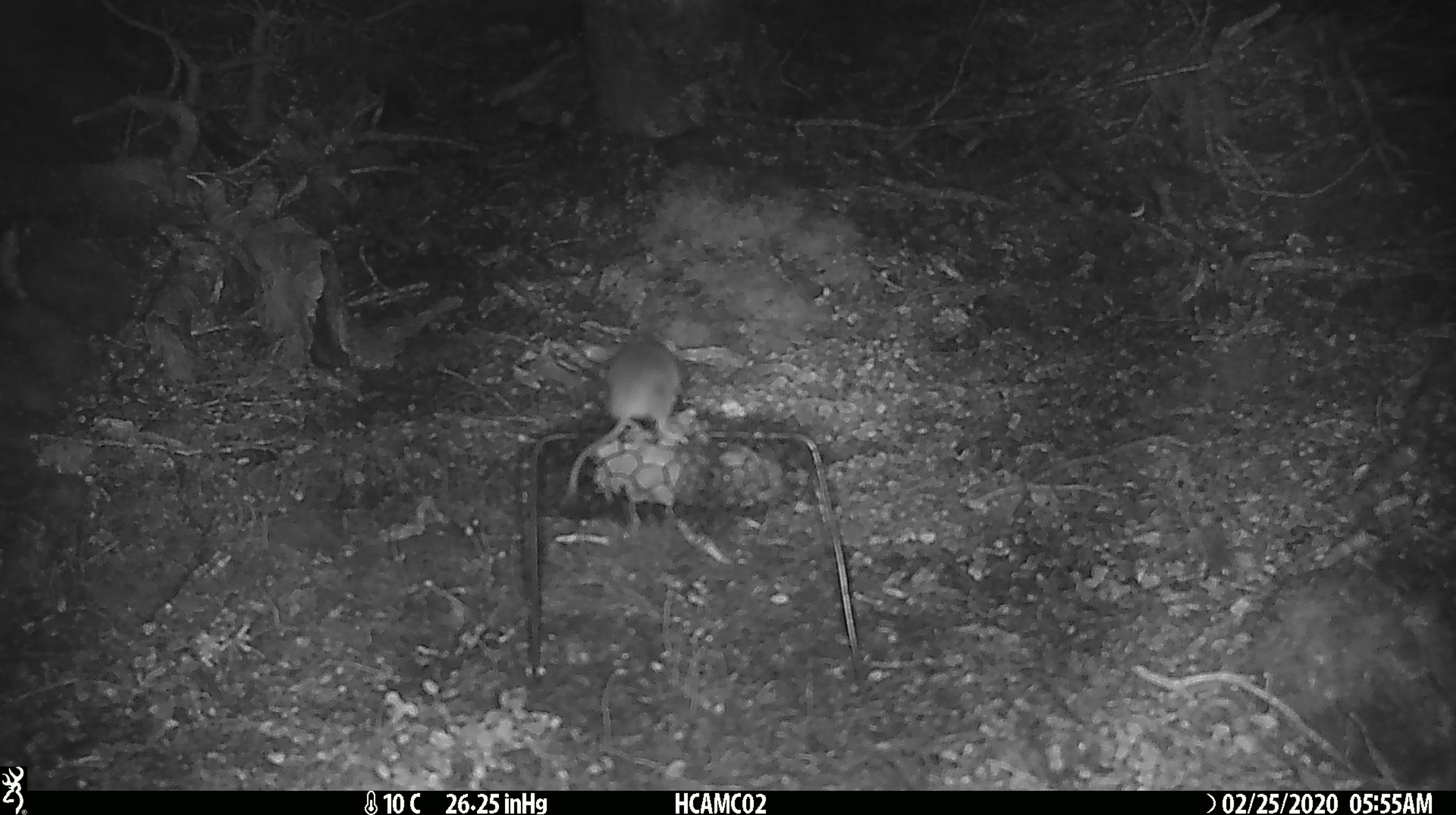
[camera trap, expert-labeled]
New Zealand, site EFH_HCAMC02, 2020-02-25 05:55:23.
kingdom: Animalia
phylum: Chordata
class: Mammalia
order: Rodentia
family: Muridae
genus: Mus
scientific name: Mus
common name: mouse